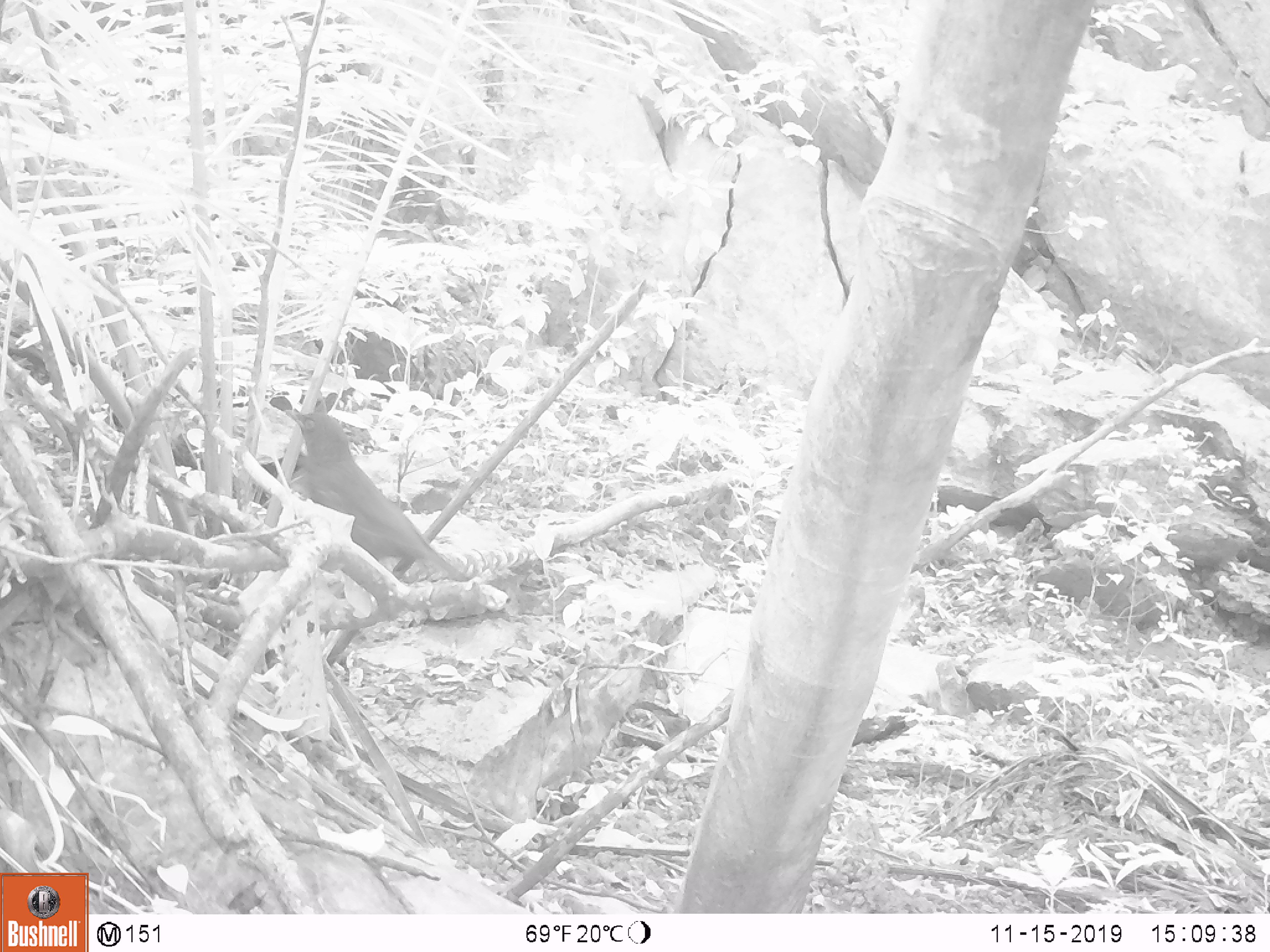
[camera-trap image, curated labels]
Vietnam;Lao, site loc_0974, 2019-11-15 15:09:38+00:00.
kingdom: Animalia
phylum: Chordata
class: Aves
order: Passeriformes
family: Muscicapidae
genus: Myophonus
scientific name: Myophonus caeruleus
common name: blue whistling thrush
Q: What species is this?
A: Blue whistling thrush (Myophonus caeruleus).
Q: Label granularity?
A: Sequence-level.